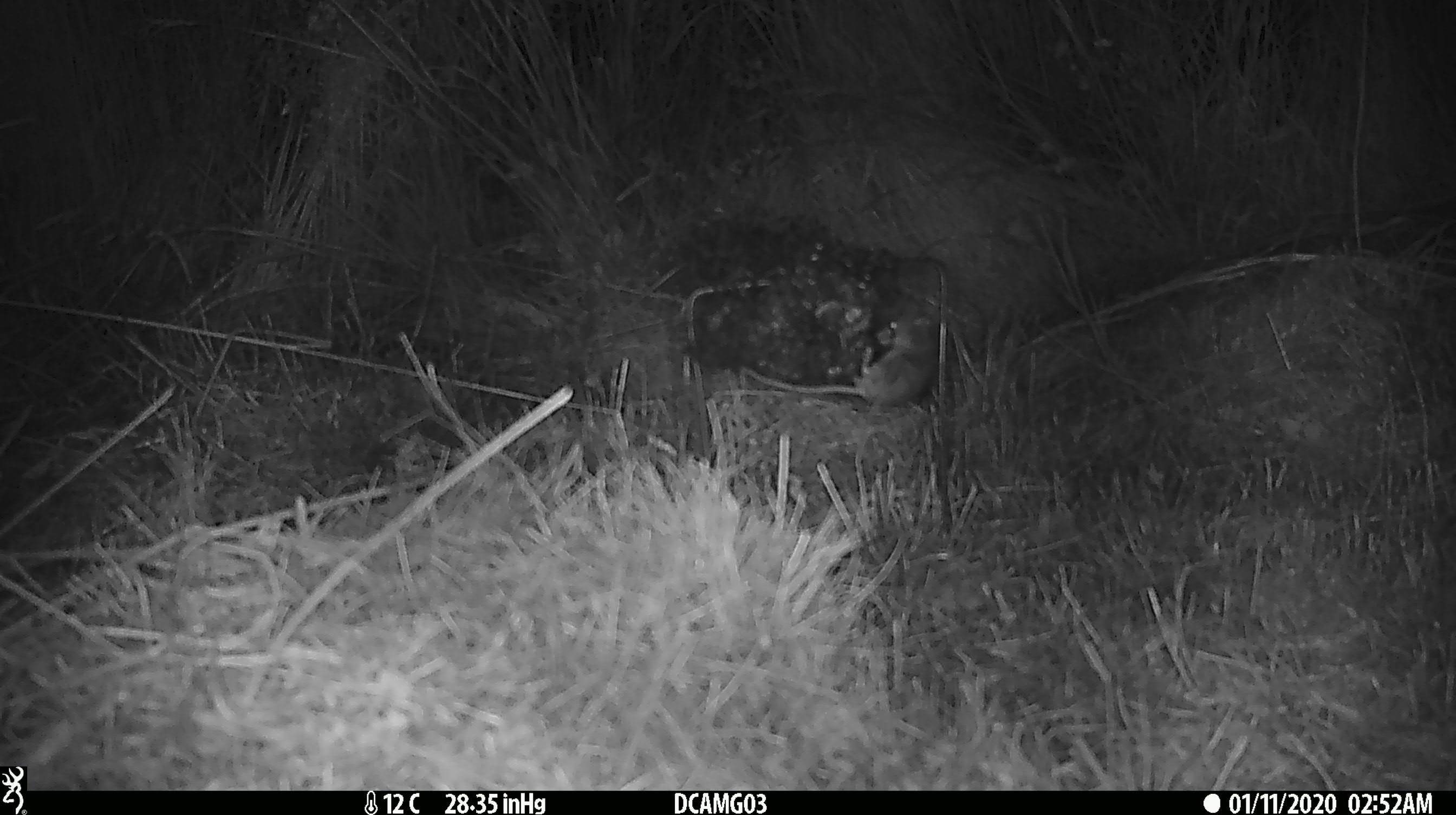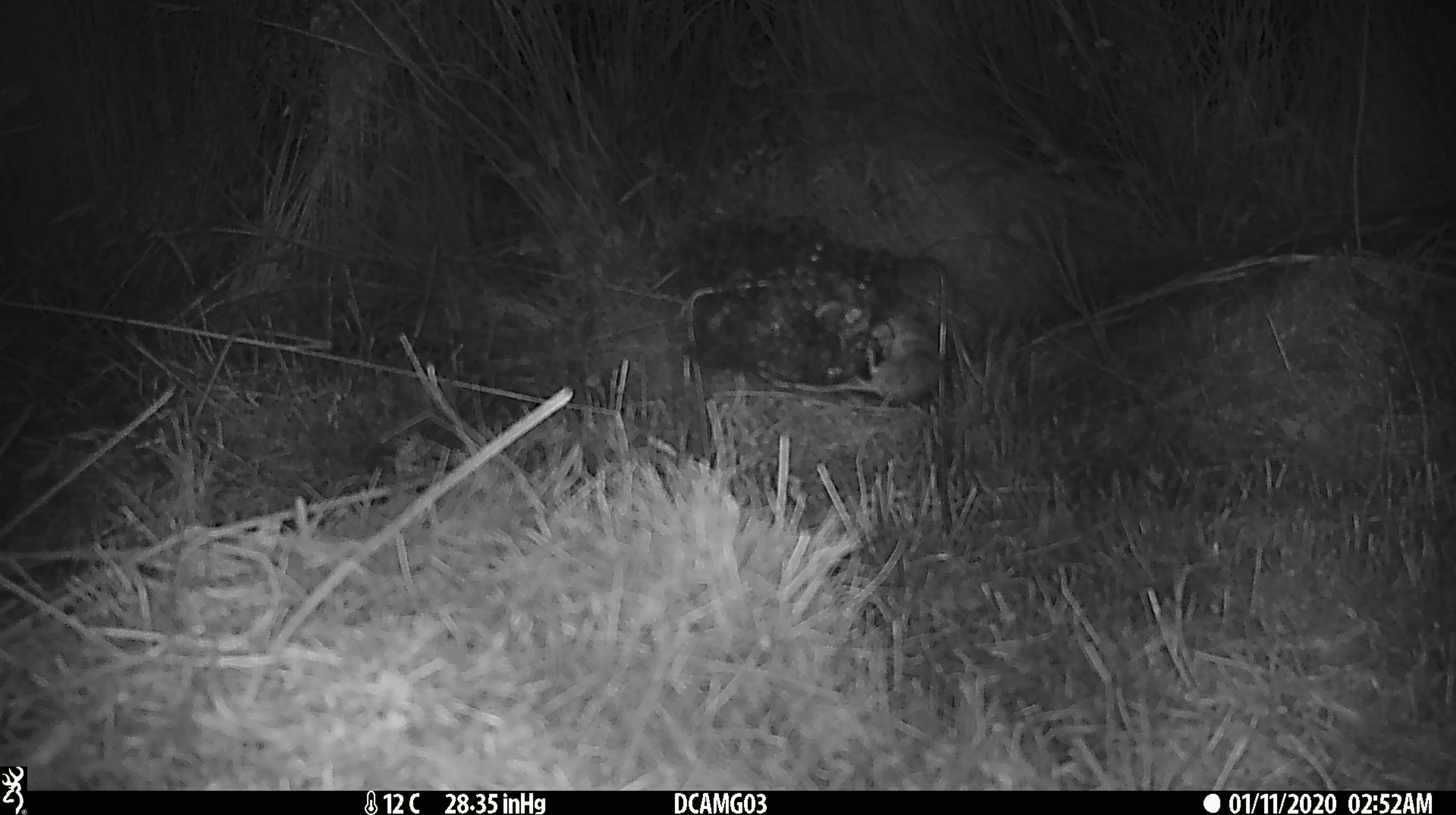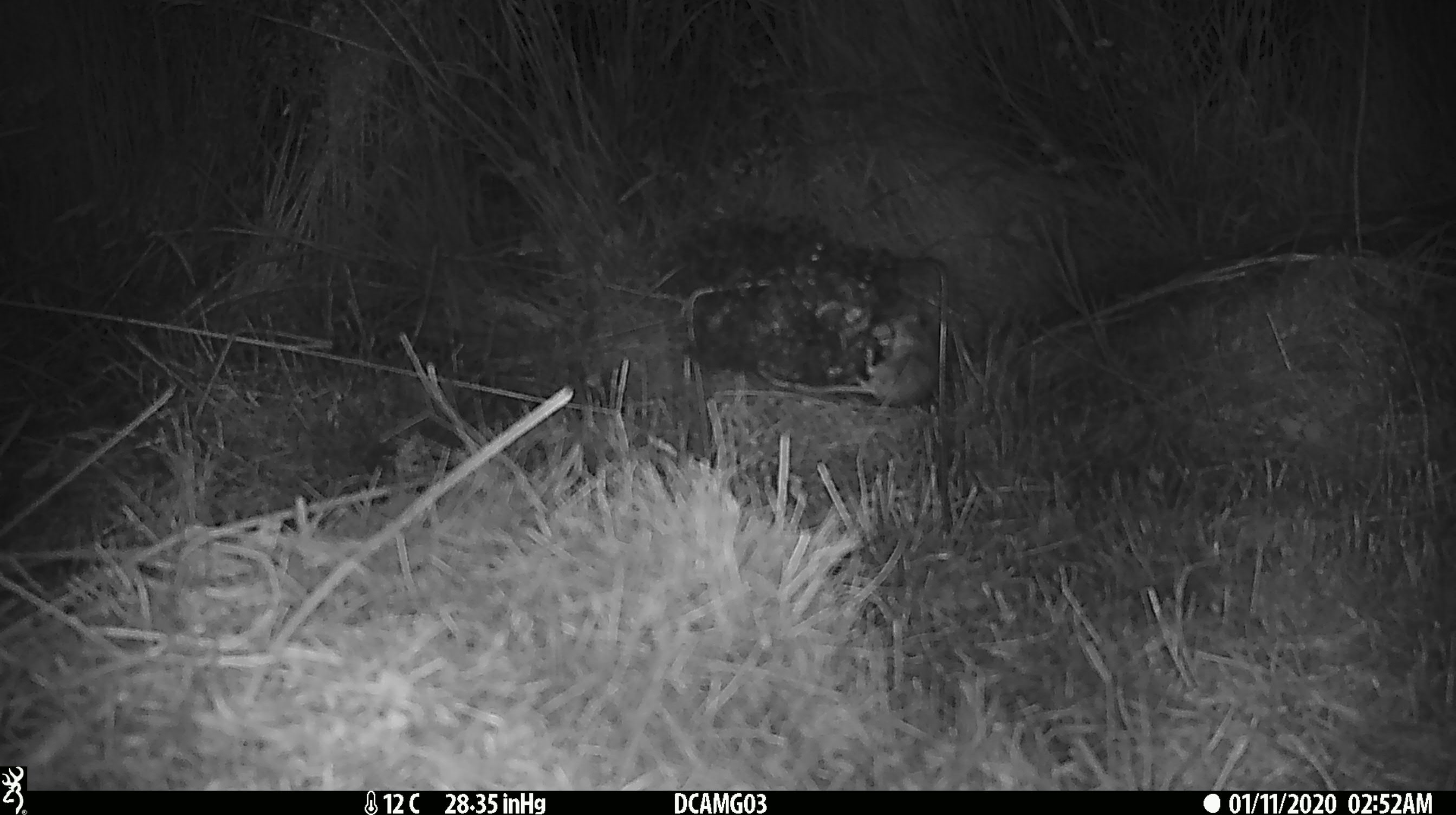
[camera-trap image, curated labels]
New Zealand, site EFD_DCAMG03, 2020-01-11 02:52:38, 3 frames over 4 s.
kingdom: Animalia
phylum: Chordata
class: Mammalia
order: Rodentia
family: Muridae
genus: Mus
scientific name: Mus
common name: mouse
Mouse (Mus).